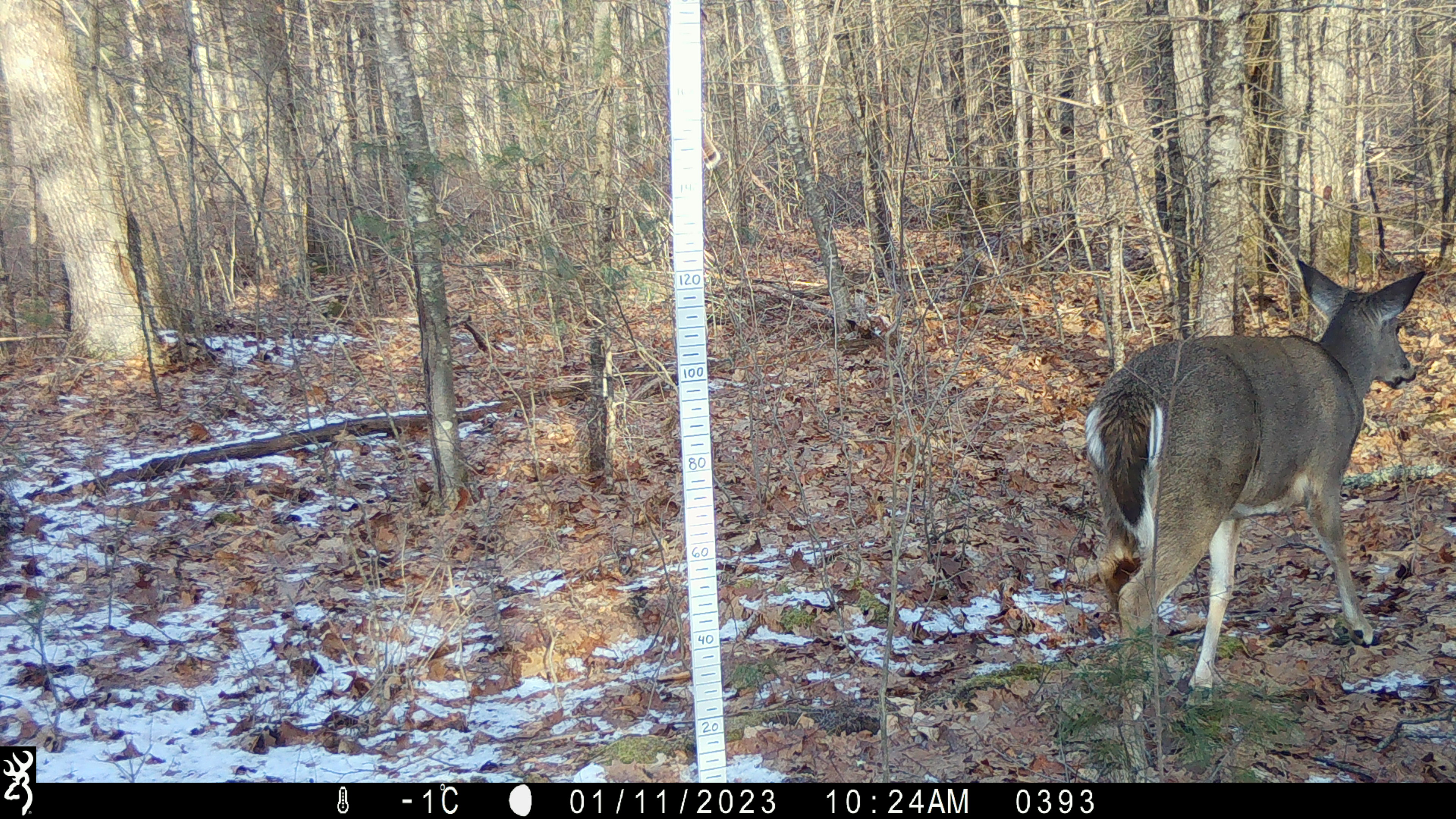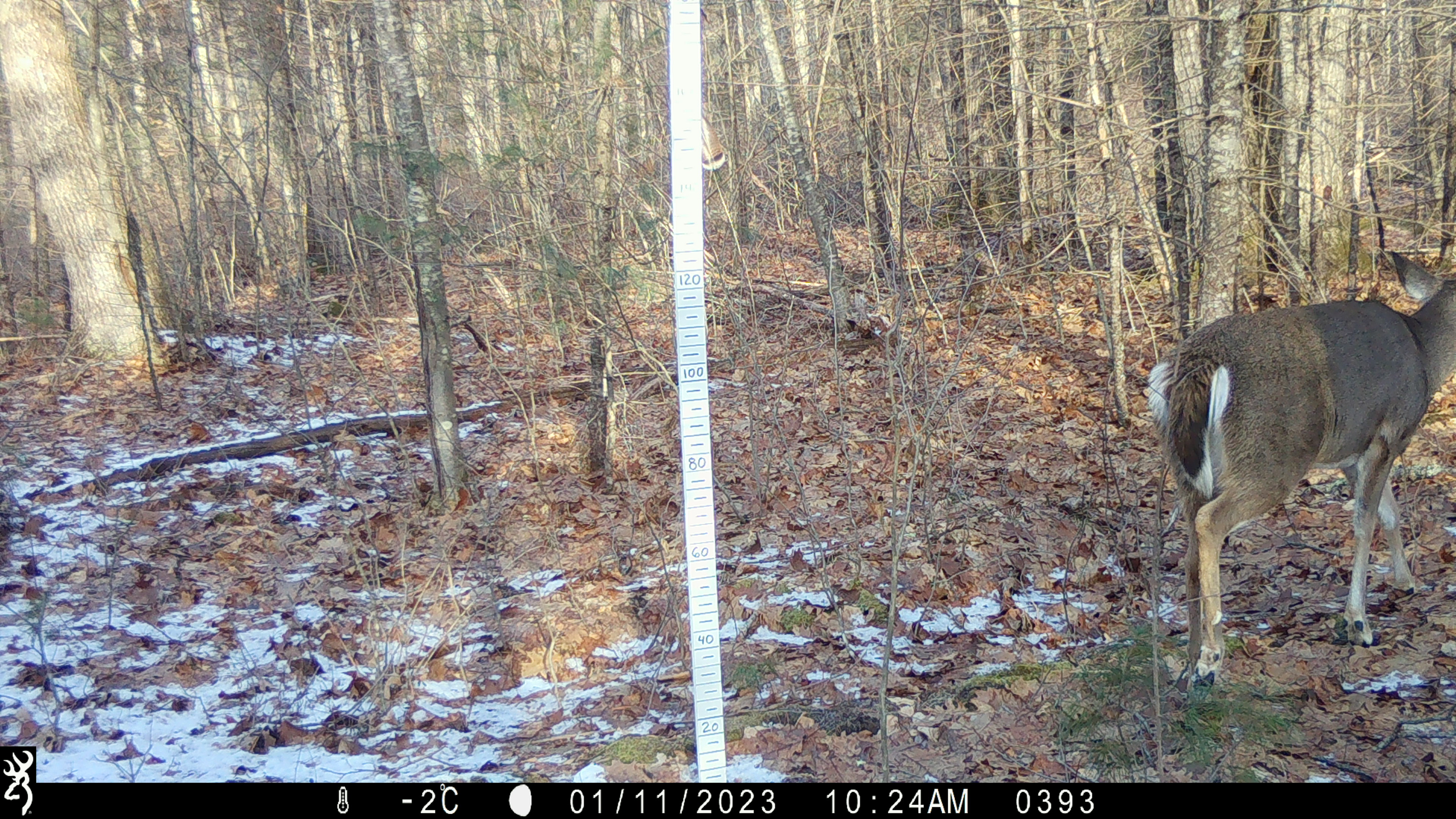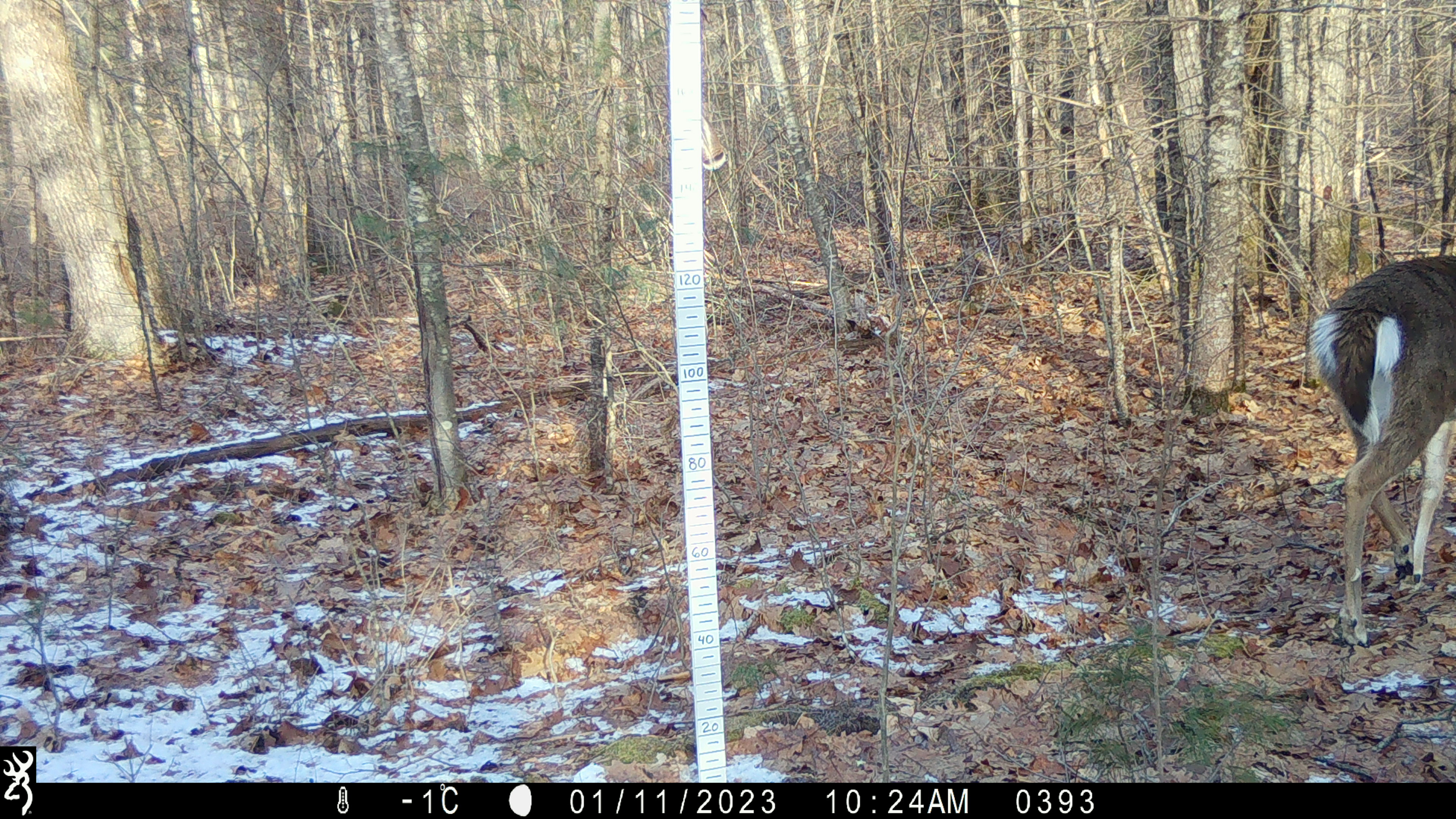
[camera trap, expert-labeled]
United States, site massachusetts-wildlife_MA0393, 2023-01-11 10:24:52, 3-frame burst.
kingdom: Animalia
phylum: Chordata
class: Mammalia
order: Artiodactyla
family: Cervidae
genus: Odocoileus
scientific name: Odocoileus virginianus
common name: white-tailed deer